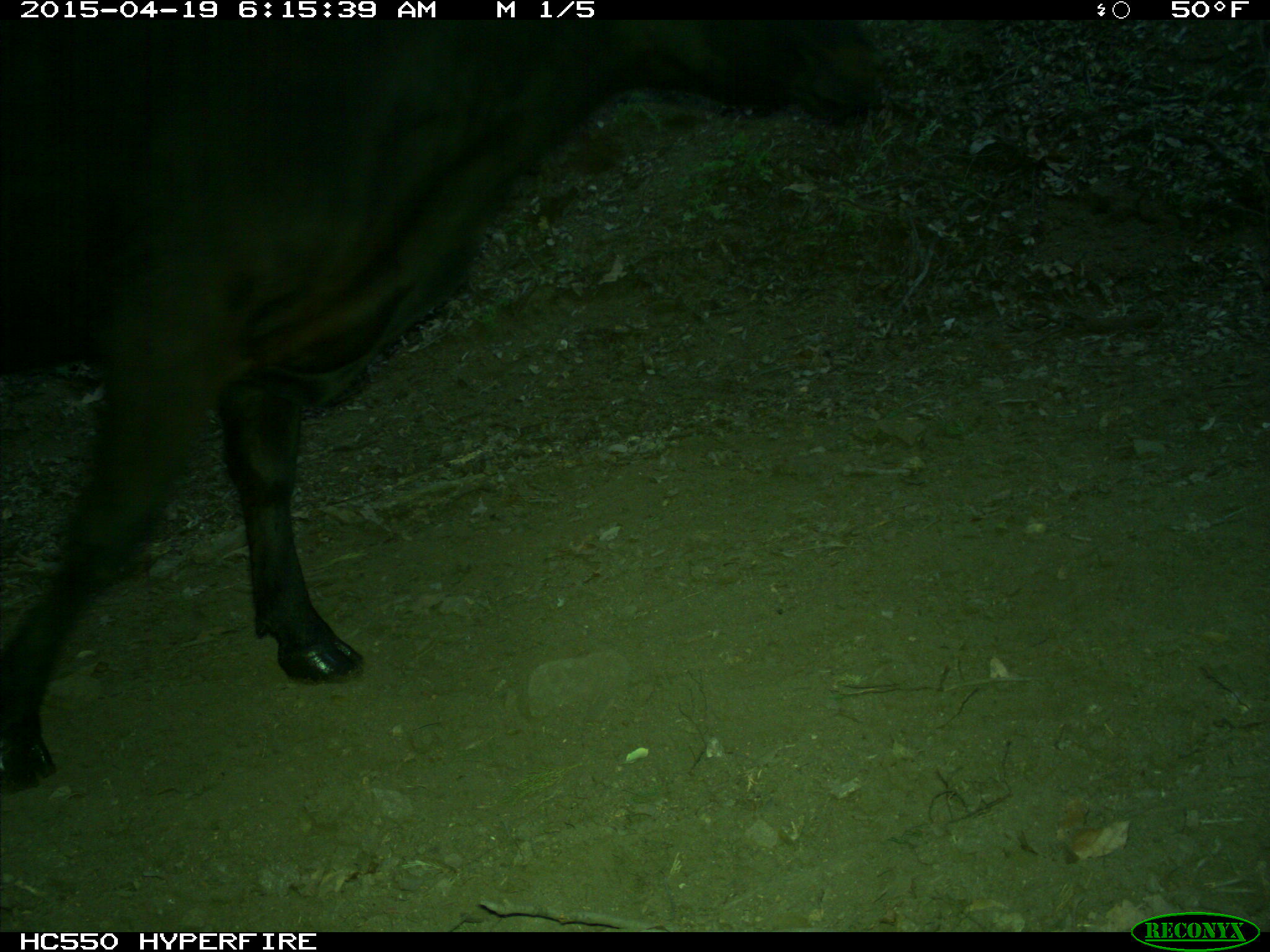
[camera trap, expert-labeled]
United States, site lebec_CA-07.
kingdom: Animalia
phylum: Chordata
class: Mammalia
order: Artiodactyla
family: Bovidae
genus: Bos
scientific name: Bos taurus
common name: domestic cow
Bos taurus (domestic cow).